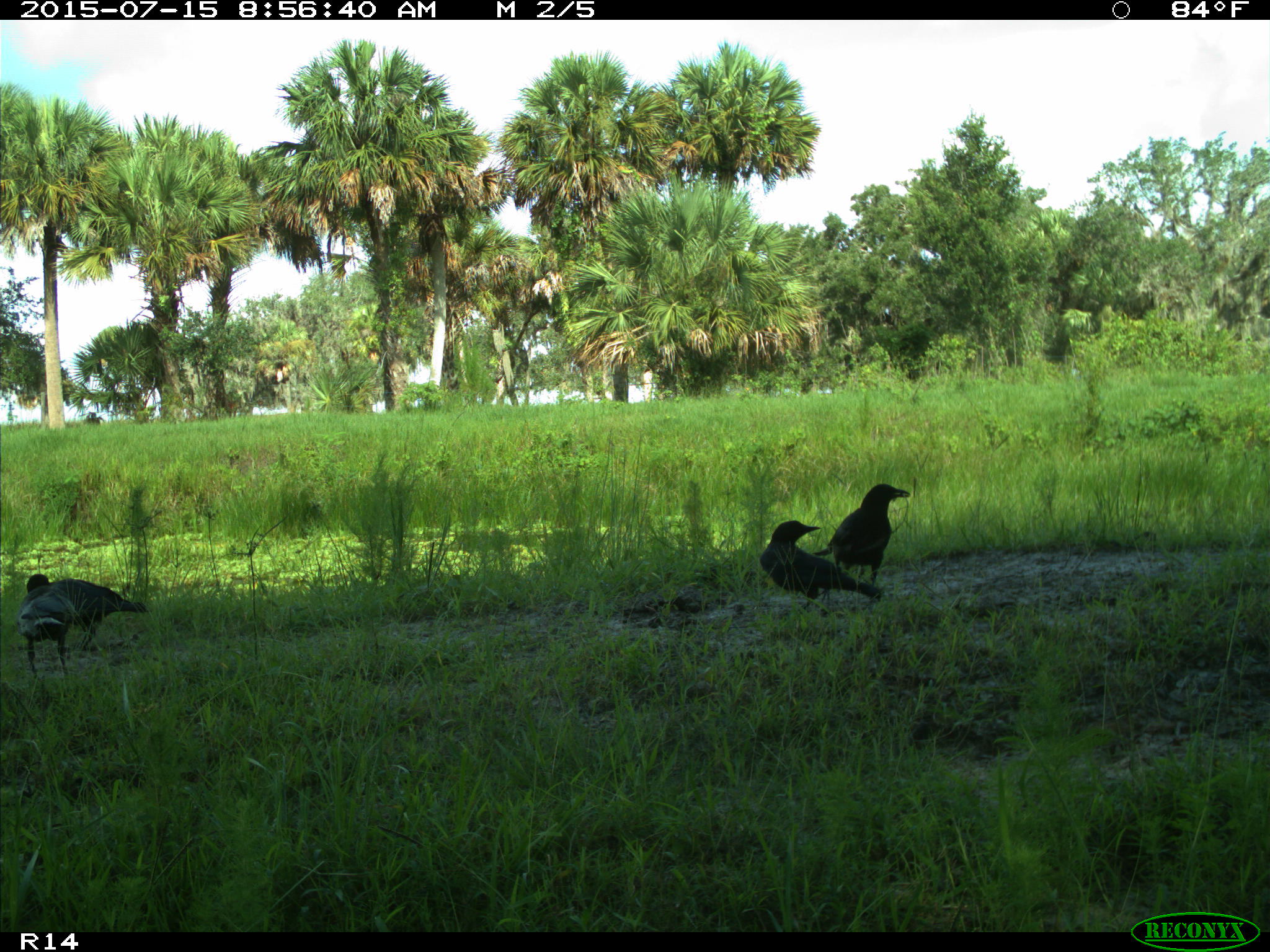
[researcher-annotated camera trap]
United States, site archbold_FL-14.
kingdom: Animalia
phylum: Chordata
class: Mammalia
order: Artiodactyla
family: Bovidae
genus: Bos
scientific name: Bos taurus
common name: domestic cow